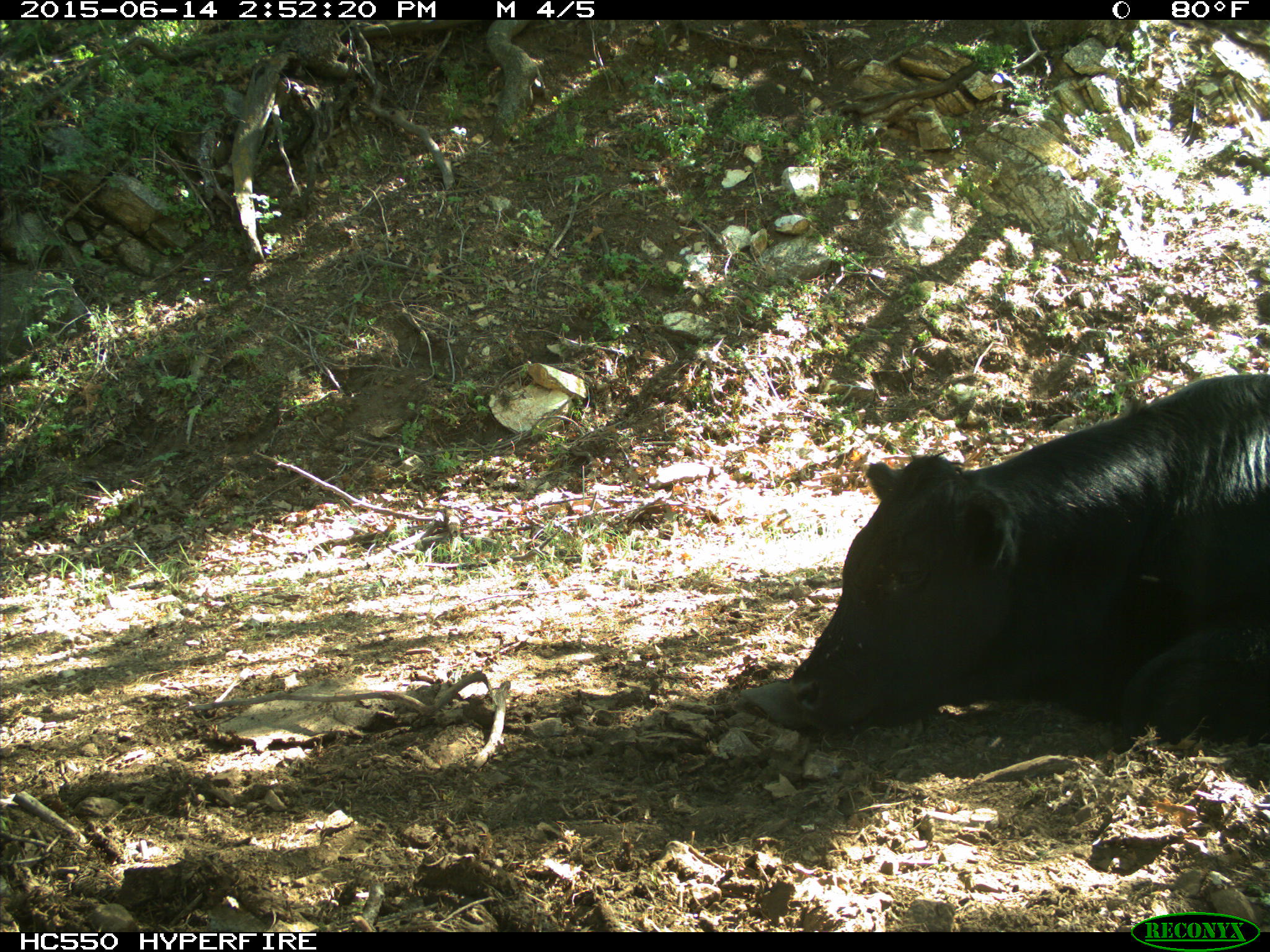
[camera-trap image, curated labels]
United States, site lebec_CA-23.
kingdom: Animalia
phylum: Chordata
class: Mammalia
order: Artiodactyla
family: Bovidae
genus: Bos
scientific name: Bos taurus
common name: domestic cow